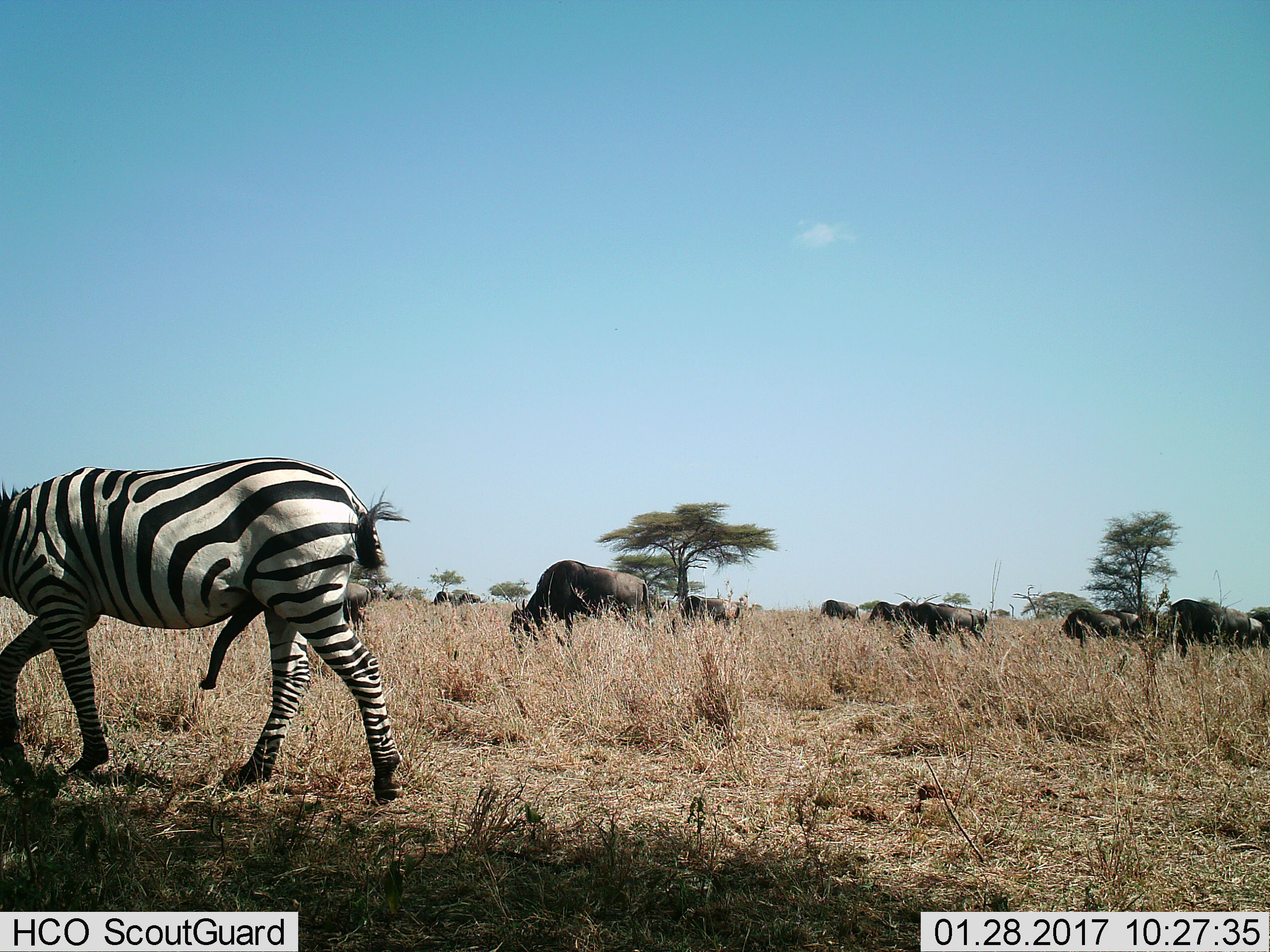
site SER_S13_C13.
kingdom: Animalia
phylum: Chordata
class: Mammalia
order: Artiodactyla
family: Bovidae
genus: Connochaetes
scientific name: Connochaetes taurinus taurinus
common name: blue wildebeest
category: wildebeestblue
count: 11-50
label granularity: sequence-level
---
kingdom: Animalia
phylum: Chordata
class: Mammalia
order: Perissodactyla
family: Equidae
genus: Equus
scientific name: Equus quagga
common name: plains zebra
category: zebraplains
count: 1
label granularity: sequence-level